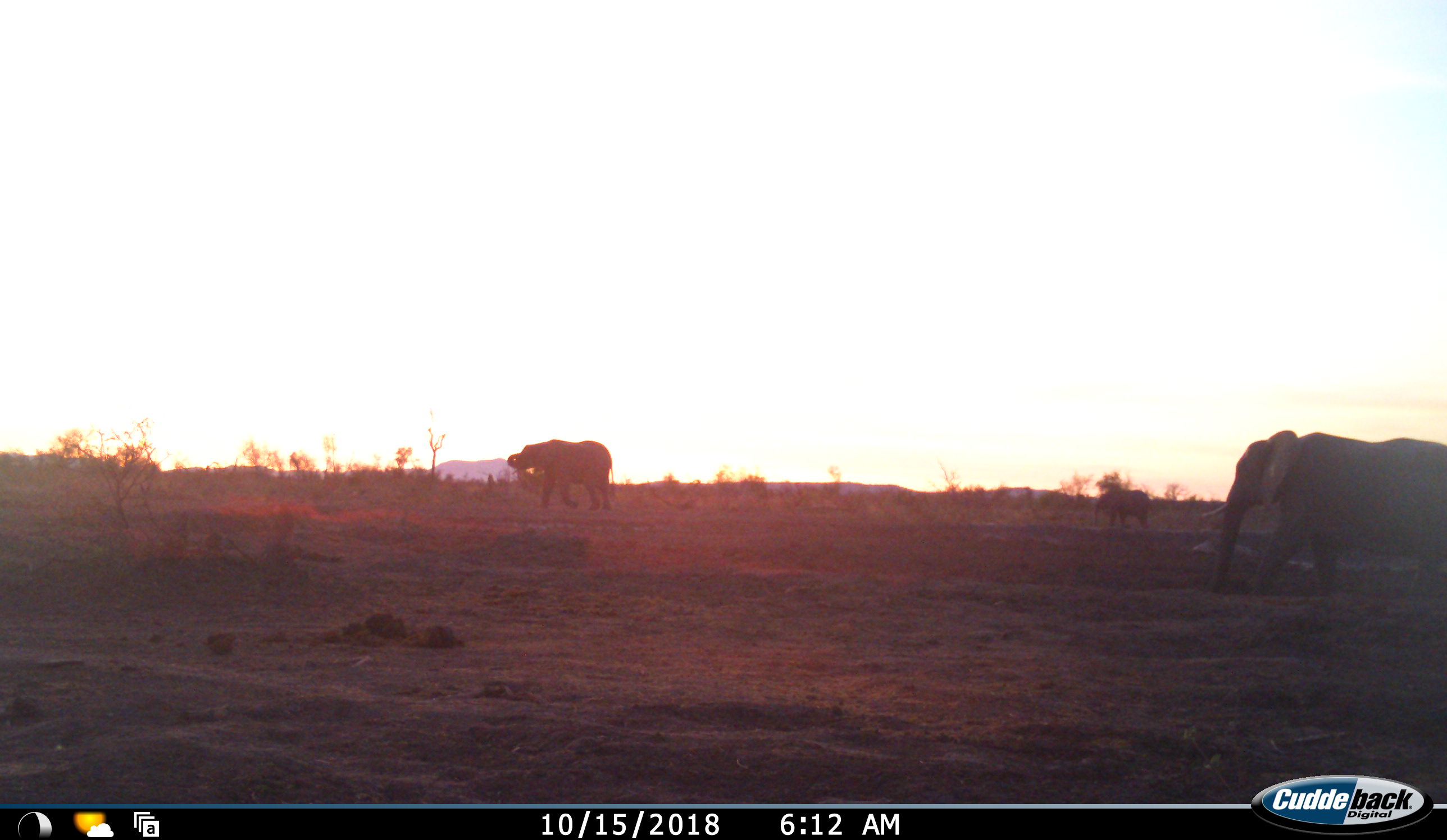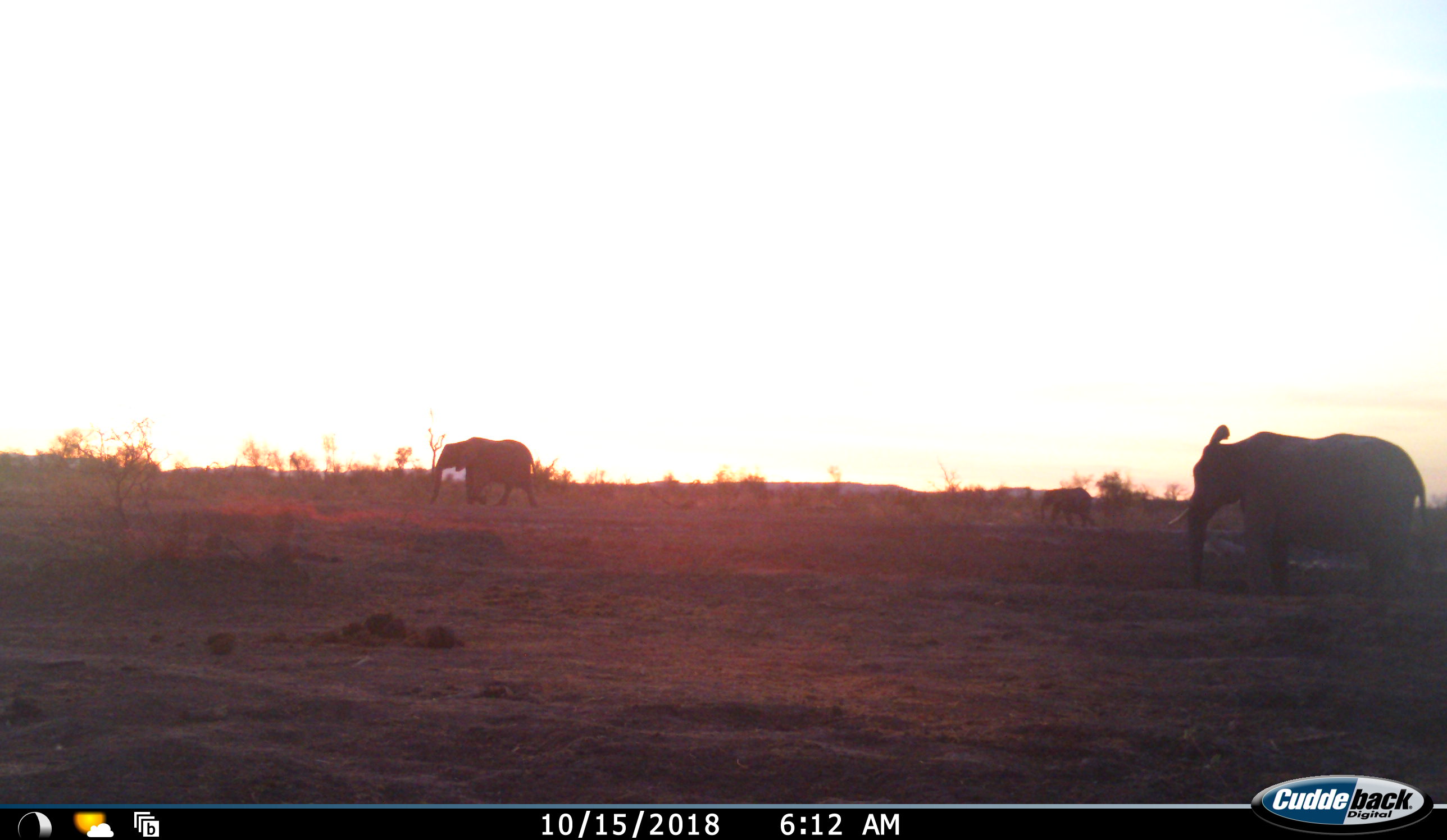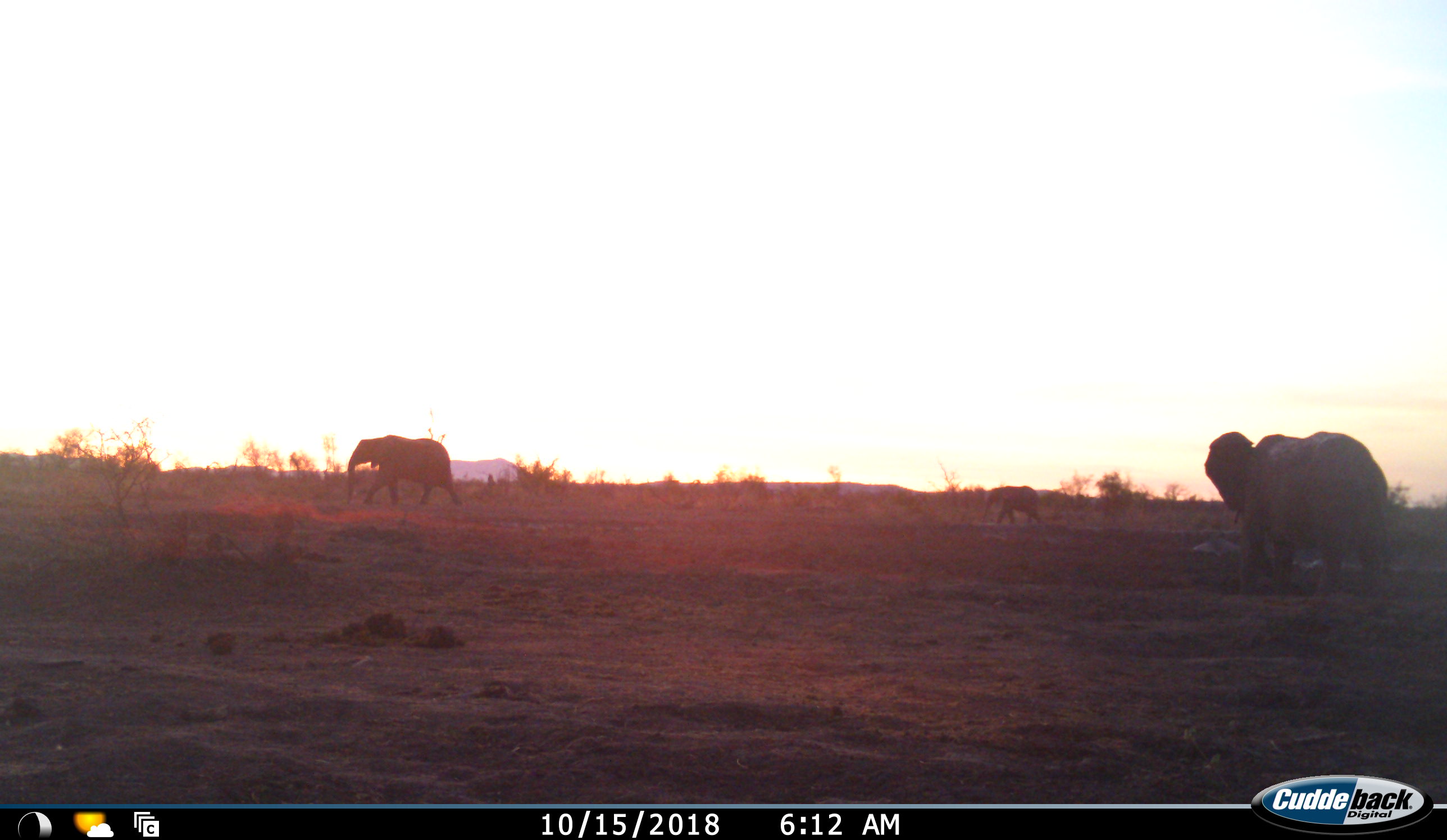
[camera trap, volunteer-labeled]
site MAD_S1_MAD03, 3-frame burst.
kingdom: Animalia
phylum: Chordata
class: Mammalia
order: Proboscidea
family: Elephantidae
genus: Loxodonta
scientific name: Loxodonta africana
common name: african bush elephant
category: elephant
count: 3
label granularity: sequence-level